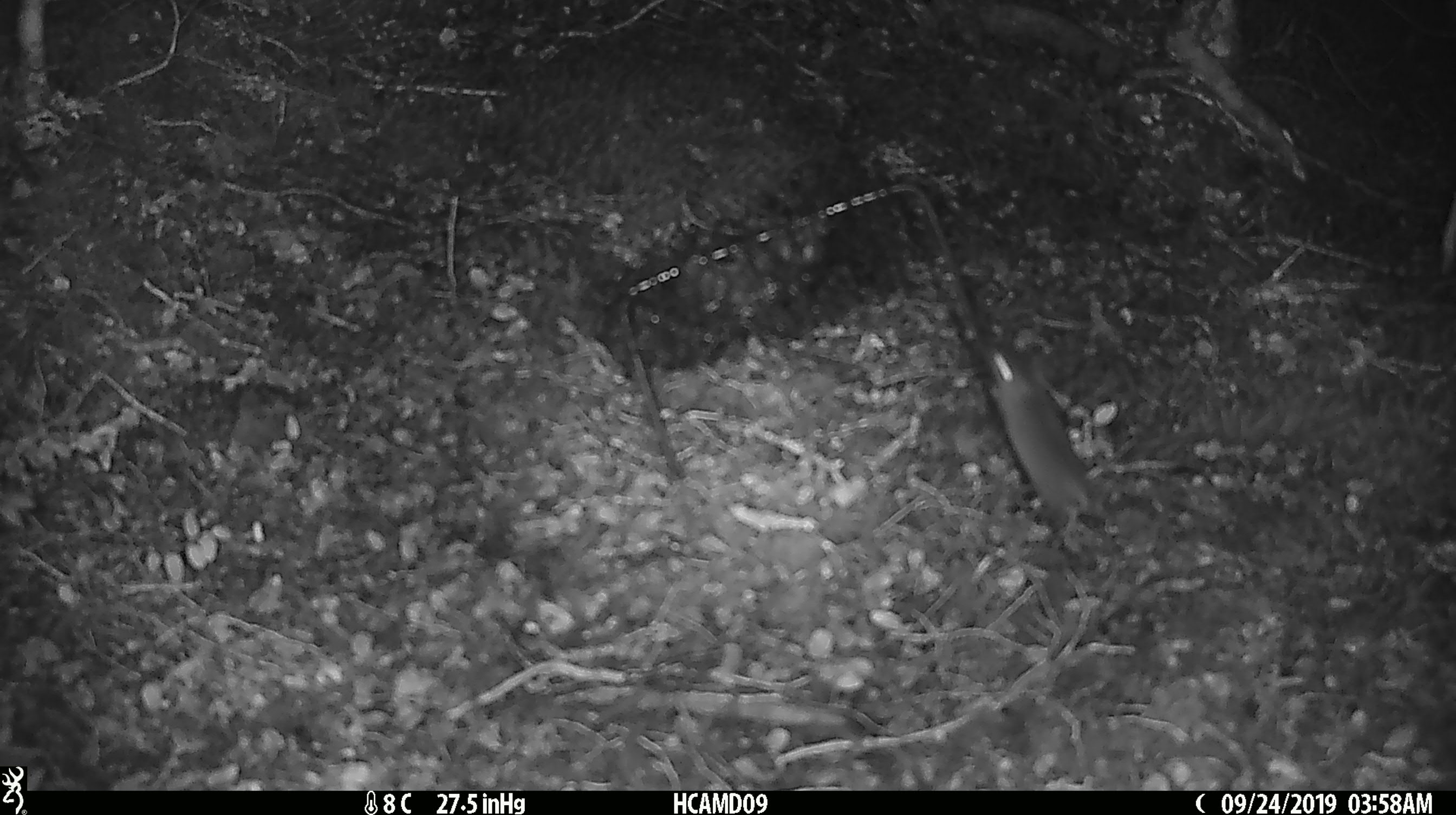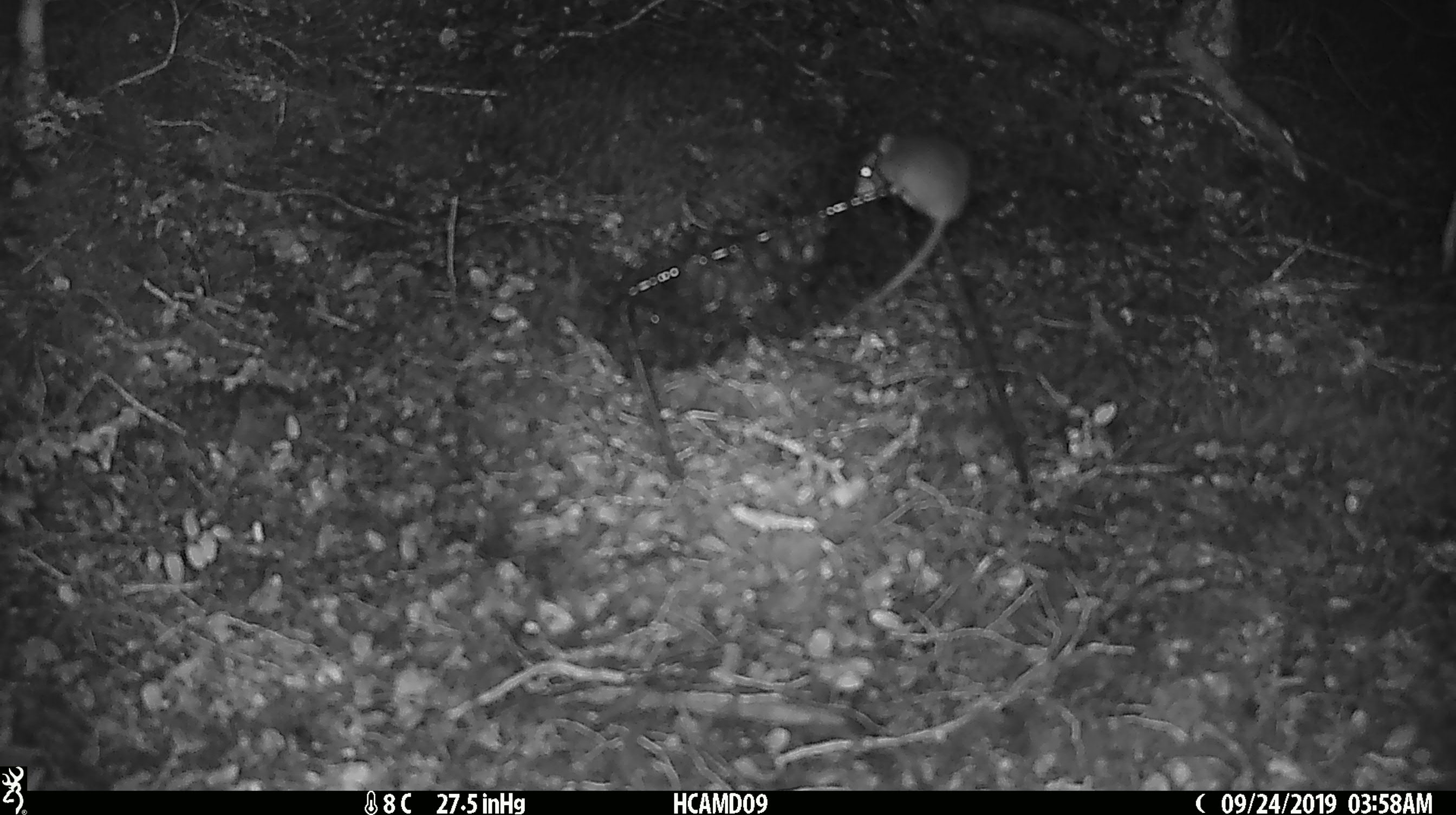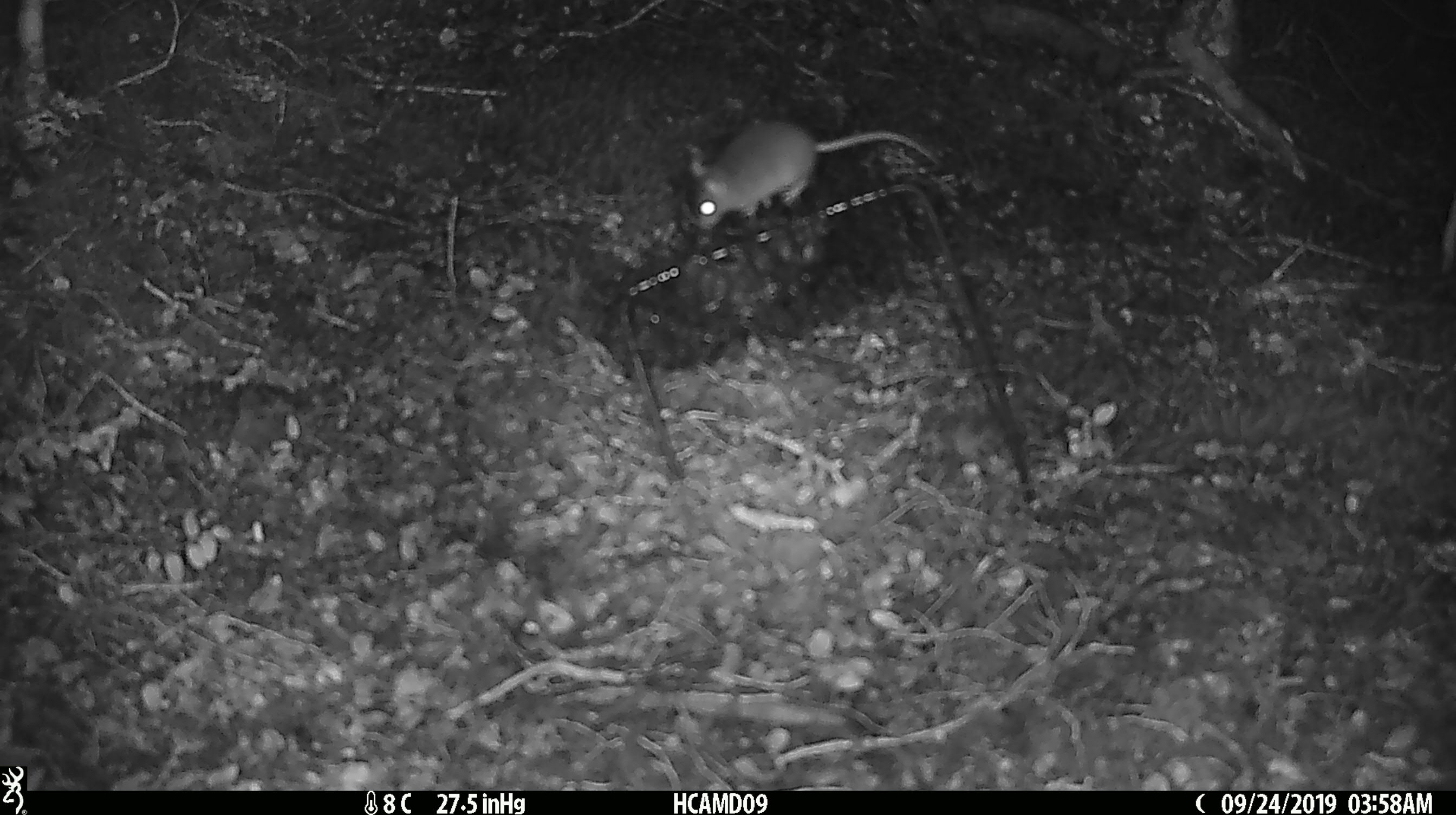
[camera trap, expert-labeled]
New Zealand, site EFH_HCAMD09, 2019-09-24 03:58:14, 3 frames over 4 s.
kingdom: Animalia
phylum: Chordata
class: Mammalia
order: Rodentia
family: Muridae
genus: Mus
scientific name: Mus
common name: mouse